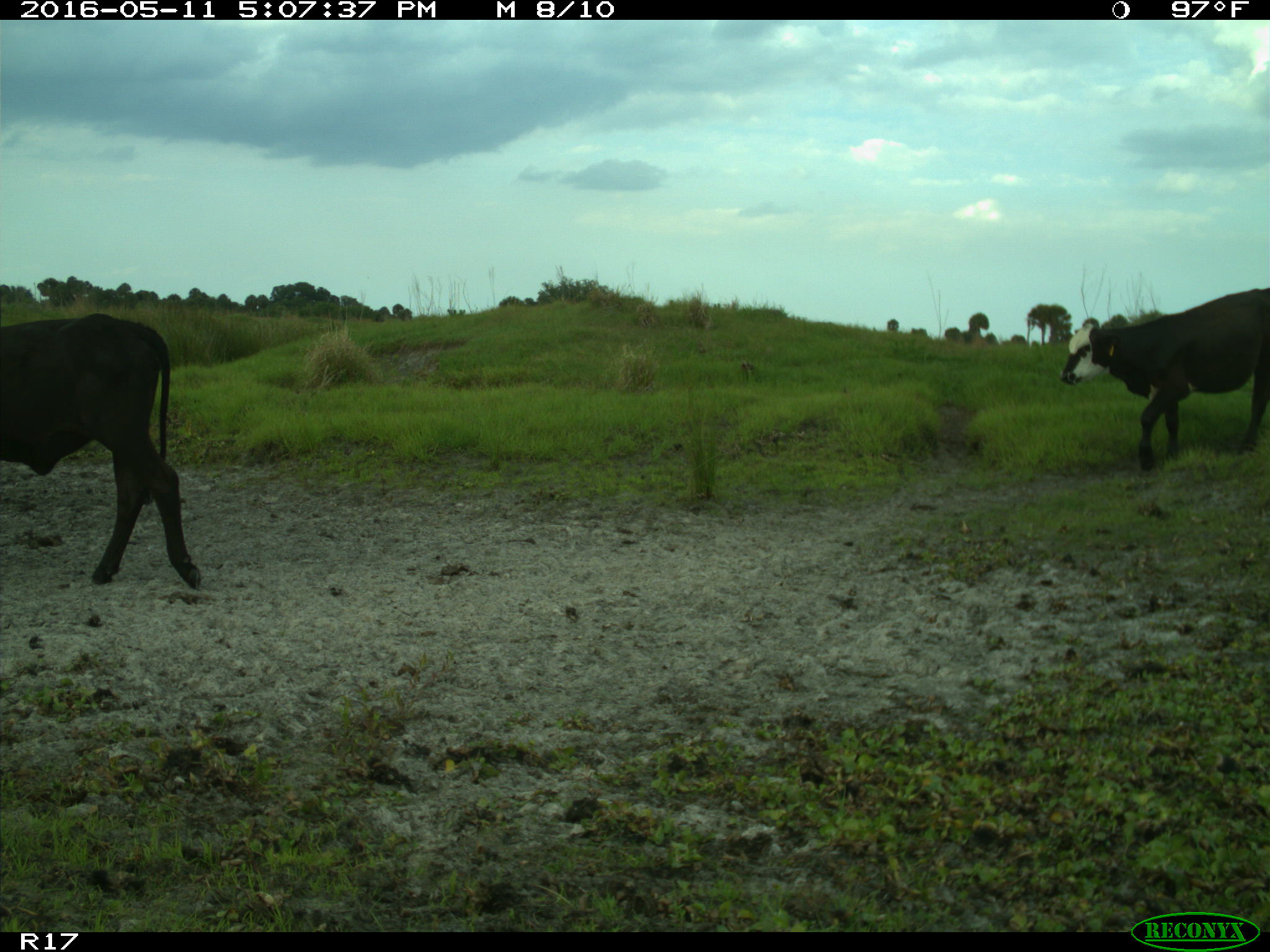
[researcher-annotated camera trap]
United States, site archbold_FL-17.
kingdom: Animalia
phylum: Chordata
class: Mammalia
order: Artiodactyla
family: Bovidae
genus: Bos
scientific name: Bos taurus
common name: domestic cow